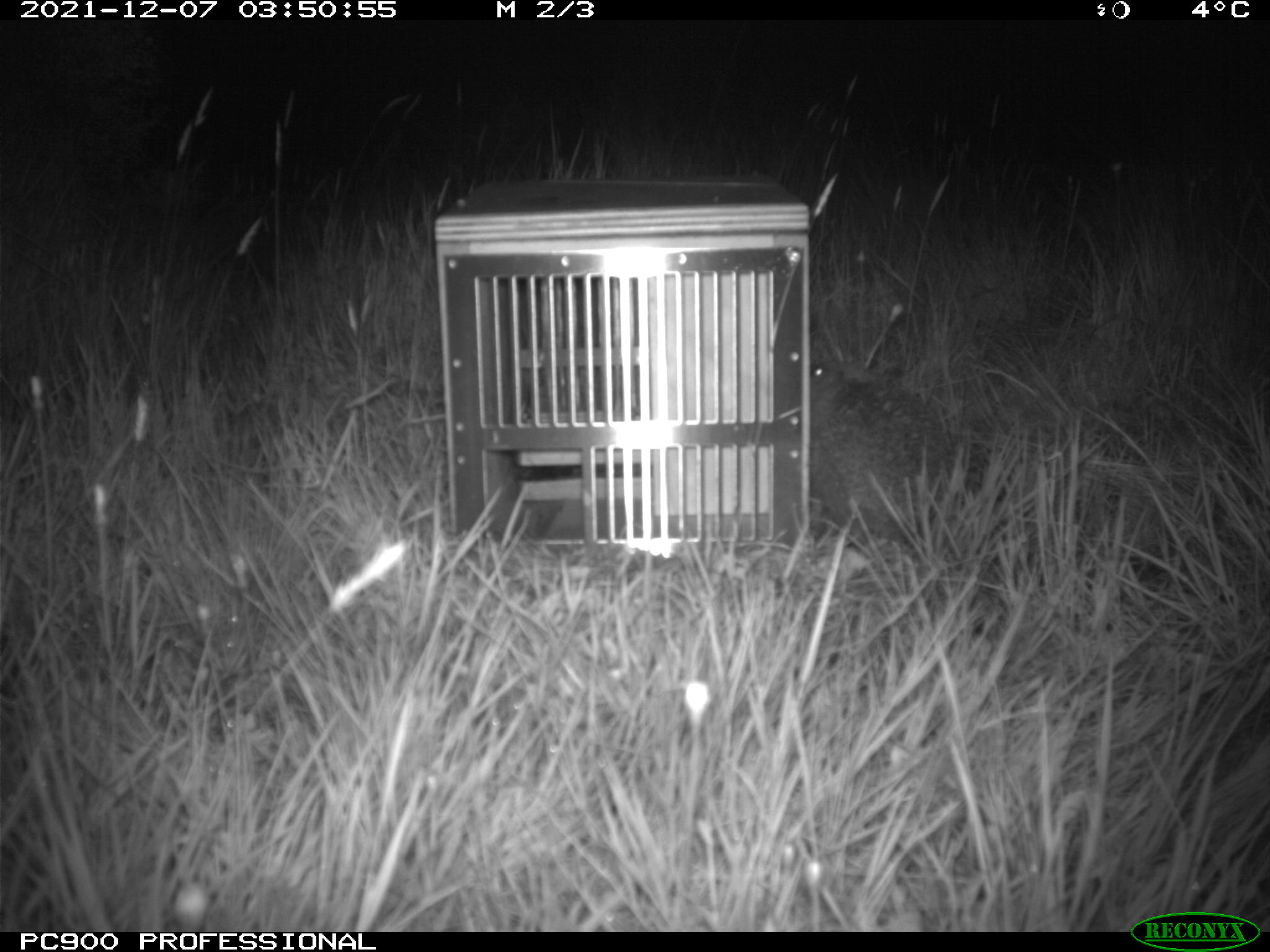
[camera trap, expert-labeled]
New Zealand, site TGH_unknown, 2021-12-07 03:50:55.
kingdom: Animalia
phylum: Chordata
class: Mammalia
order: Eulipotyphla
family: Erinaceidae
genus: Erinaceus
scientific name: Erinaceus europaeus europaeus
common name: european hedgehog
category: hedgehog